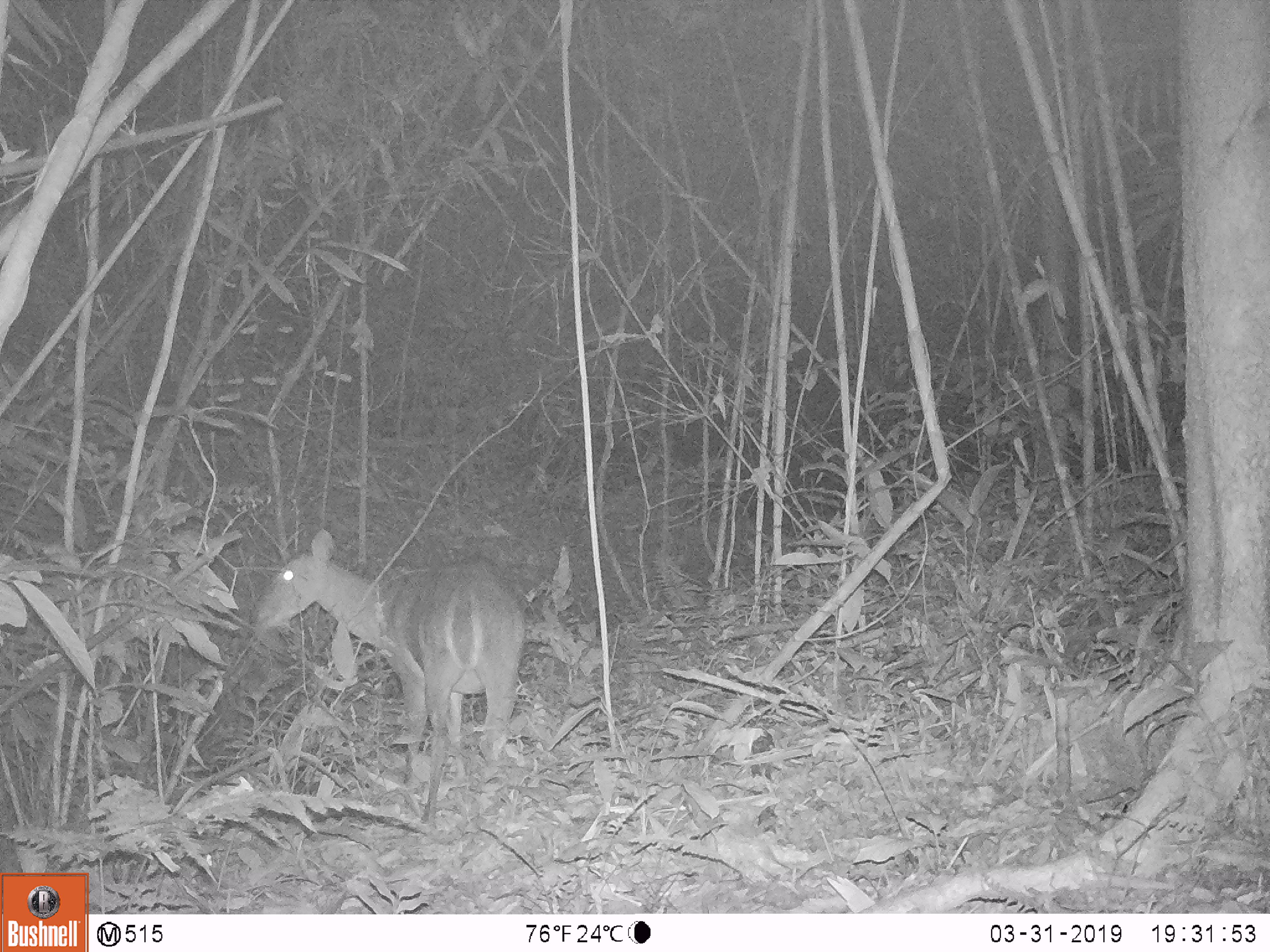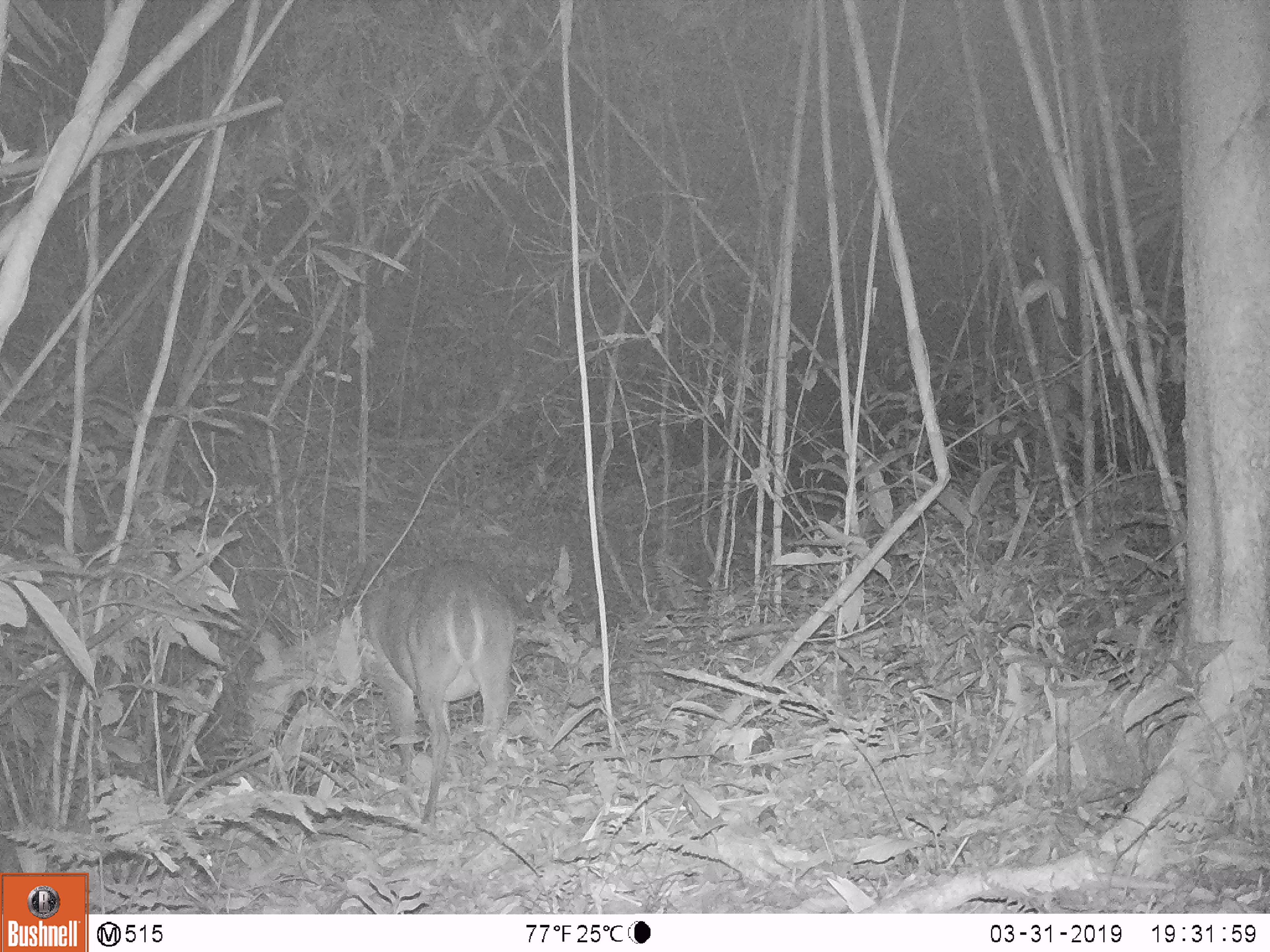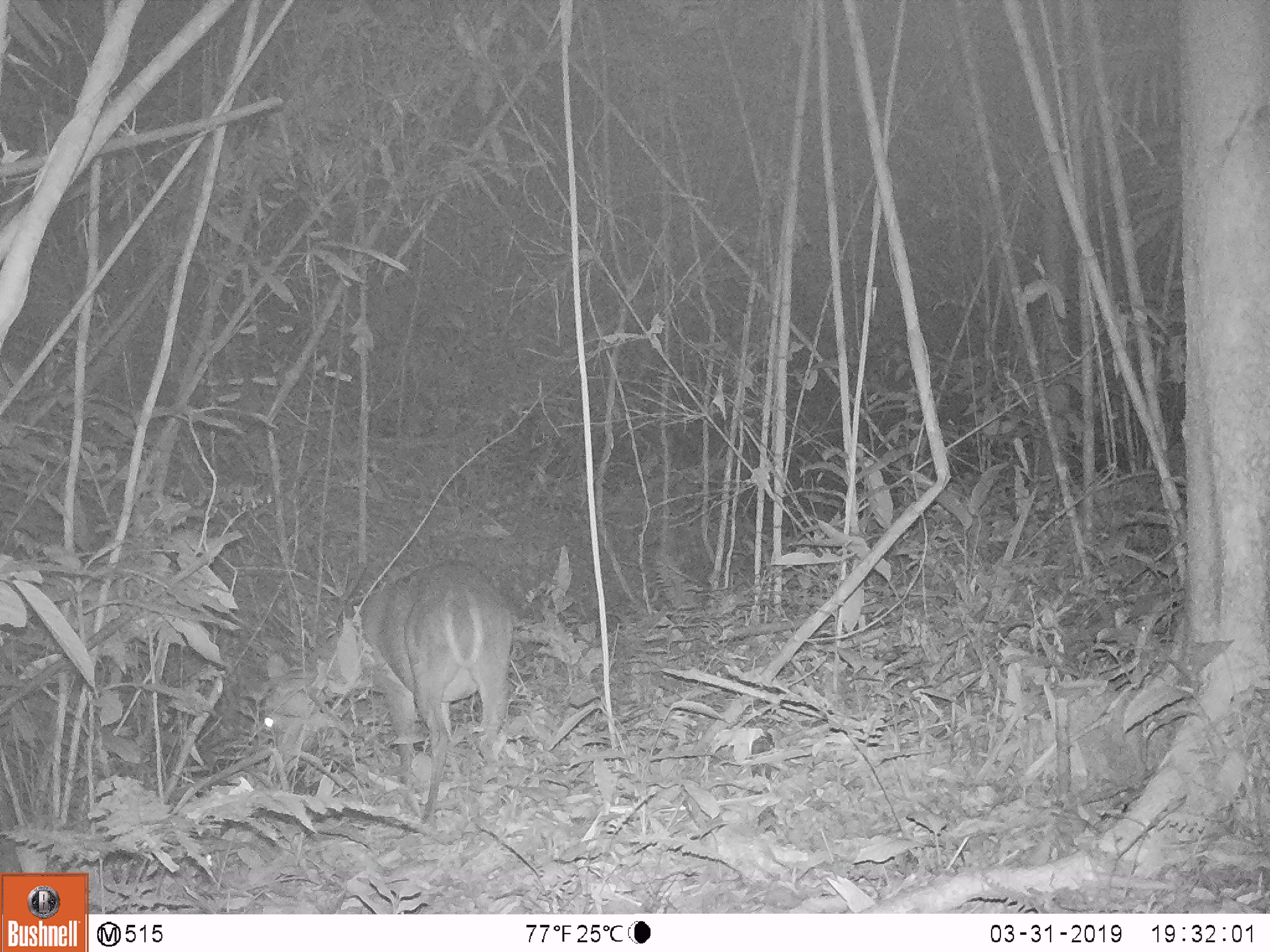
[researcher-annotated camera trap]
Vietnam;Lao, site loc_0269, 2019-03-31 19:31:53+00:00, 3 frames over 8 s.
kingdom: Animalia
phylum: Chordata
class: Mammalia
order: Artiodactyla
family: Cervidae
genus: Muntiacus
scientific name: Muntiacus vuquangensis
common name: large-antlered muntjac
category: large antlered muntjac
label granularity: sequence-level